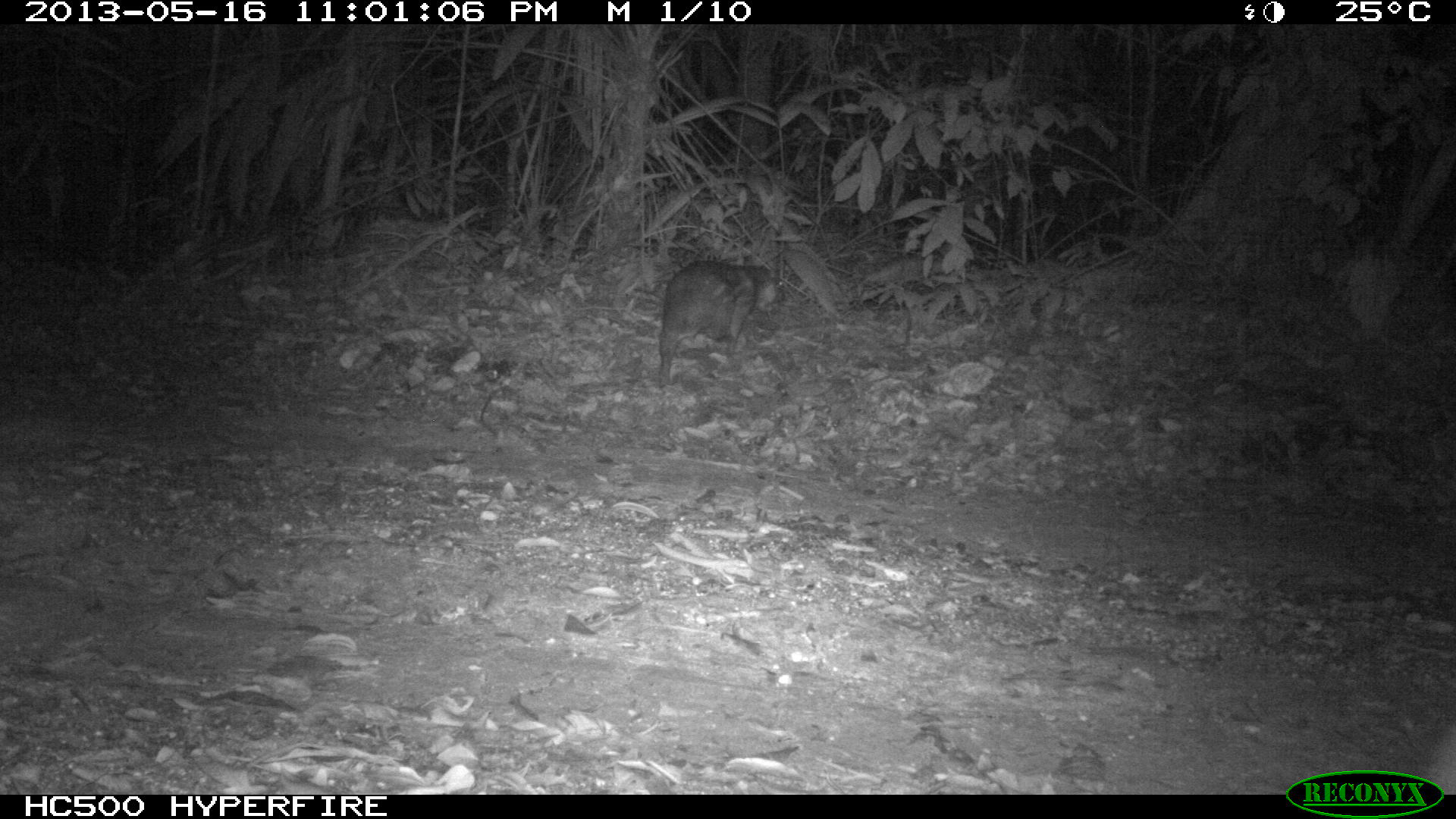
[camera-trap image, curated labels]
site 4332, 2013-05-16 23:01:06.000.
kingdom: Animalia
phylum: Chordata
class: Mammalia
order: Rodentia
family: Cuniculidae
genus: Cuniculus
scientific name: Cuniculus paca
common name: lowland paca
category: agouti paca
Agouti paca (lowland paca) (Cuniculus paca), count 1.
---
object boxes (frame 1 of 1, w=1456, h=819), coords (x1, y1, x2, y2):
agouti paca: (657, 260, 787, 388)